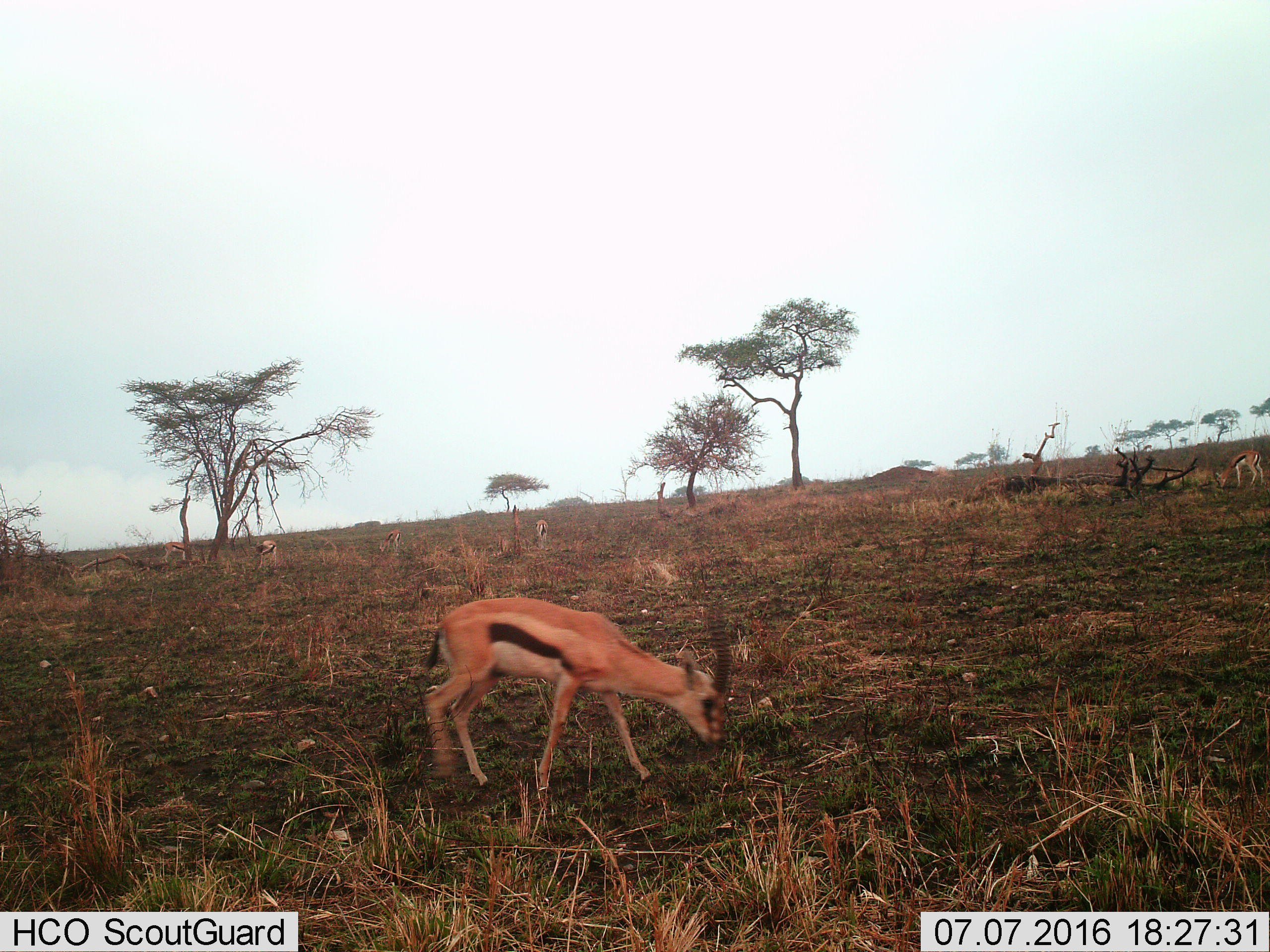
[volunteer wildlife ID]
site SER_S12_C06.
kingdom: Animalia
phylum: Chordata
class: Mammalia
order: Artiodactyla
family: Bovidae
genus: Eudorcas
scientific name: Eudorcas thomsonii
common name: thomson's gazelle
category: gazellethomsons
Gazellethomsons (thomson's gazelle) (Eudorcas thomsonii), count 6. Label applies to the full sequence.